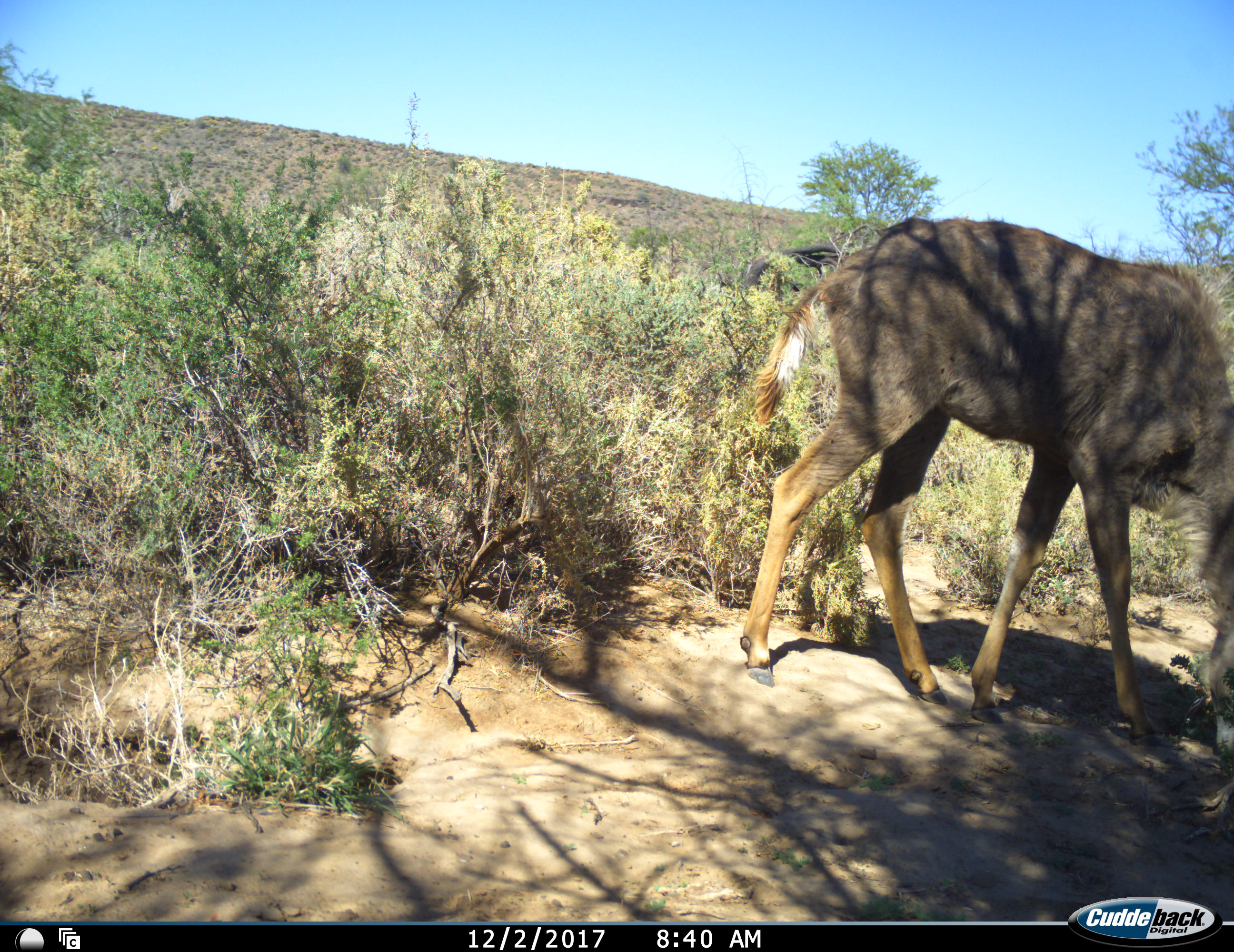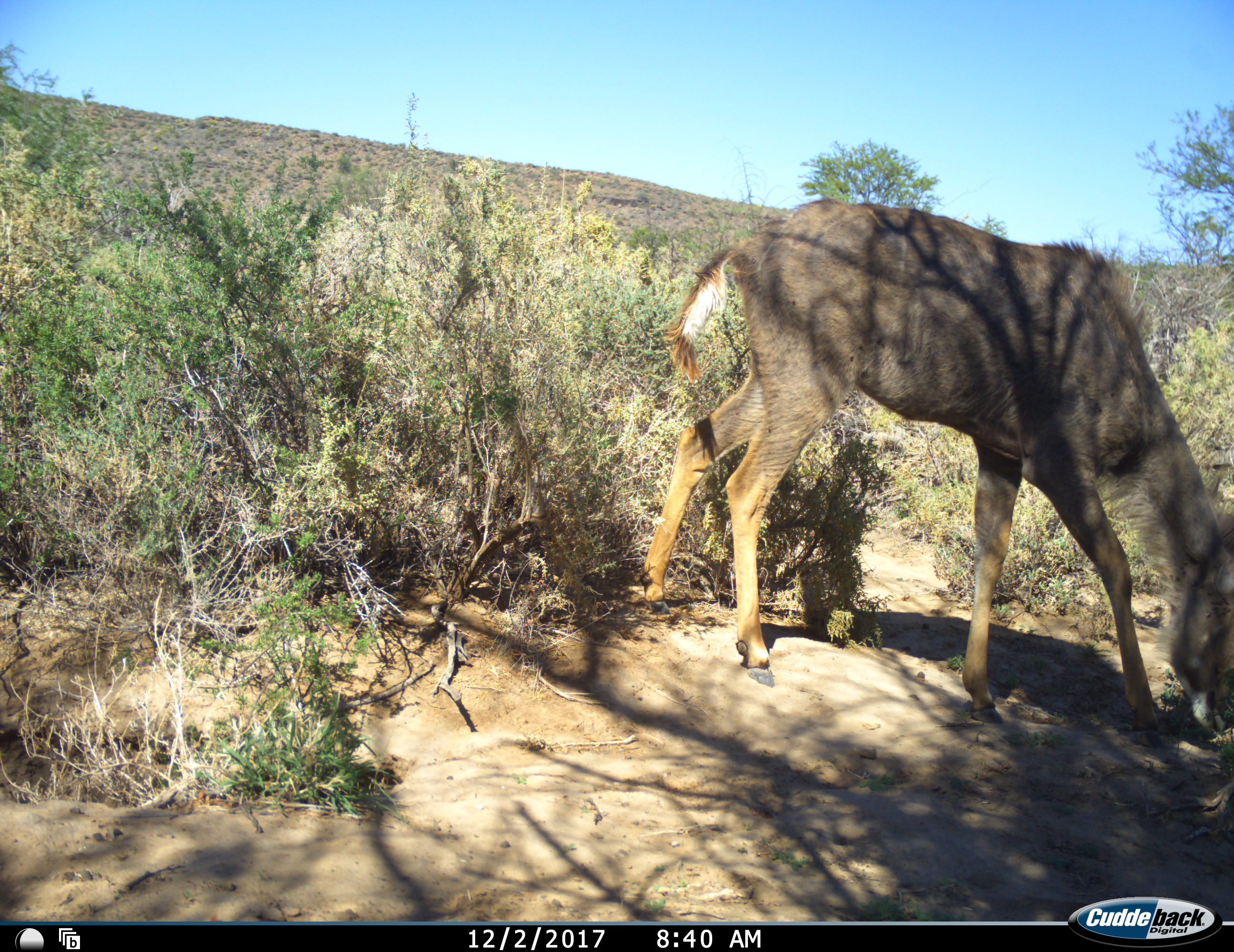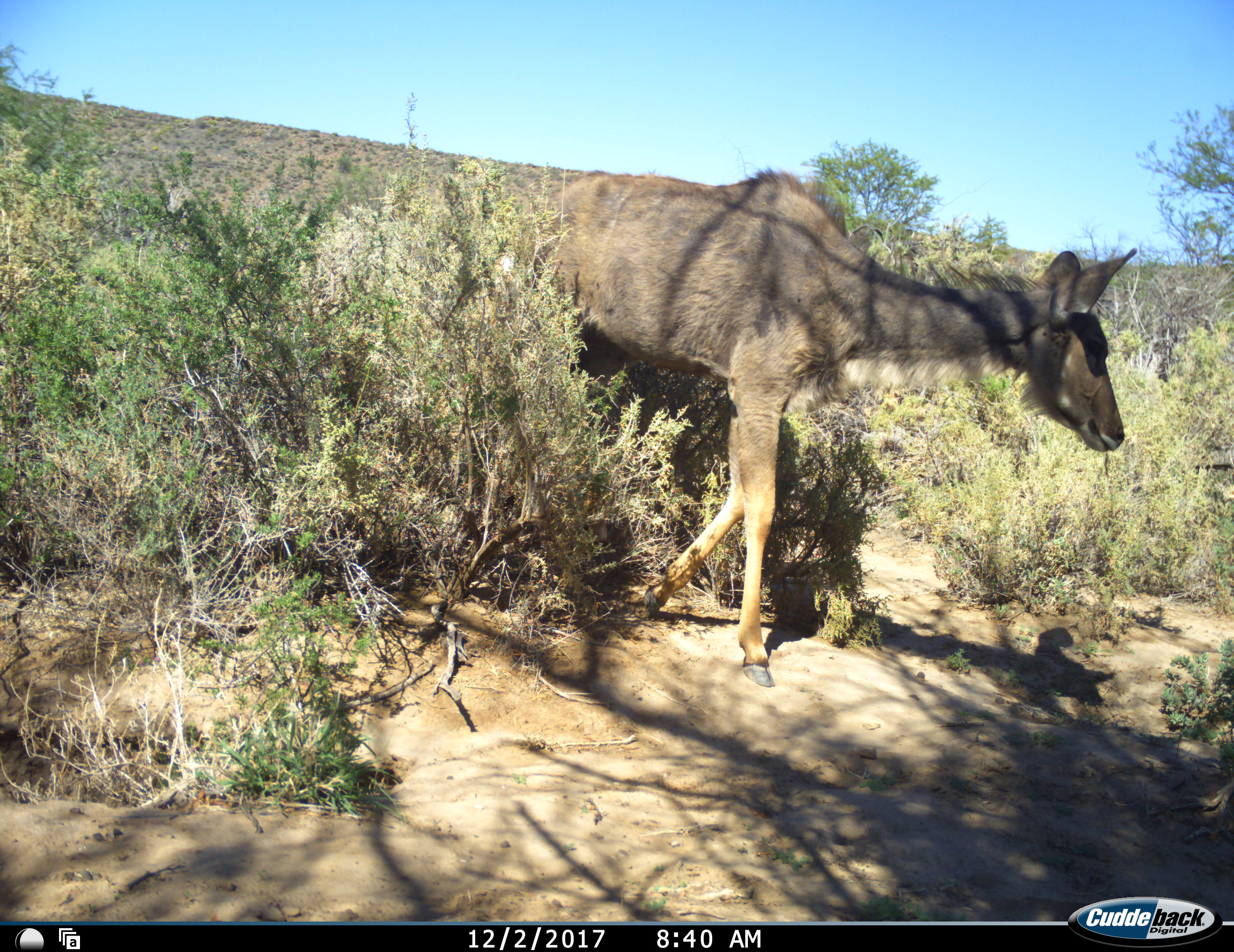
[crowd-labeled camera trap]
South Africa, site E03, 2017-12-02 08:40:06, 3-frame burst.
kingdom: Animalia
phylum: Chordata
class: Mammalia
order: Artiodactyla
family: Bovidae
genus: Tragelaphus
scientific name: Tragelaphus strepsiceros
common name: greater kudu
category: kudu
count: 1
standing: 0%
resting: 0%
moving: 100%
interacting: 0%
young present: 0%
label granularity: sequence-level